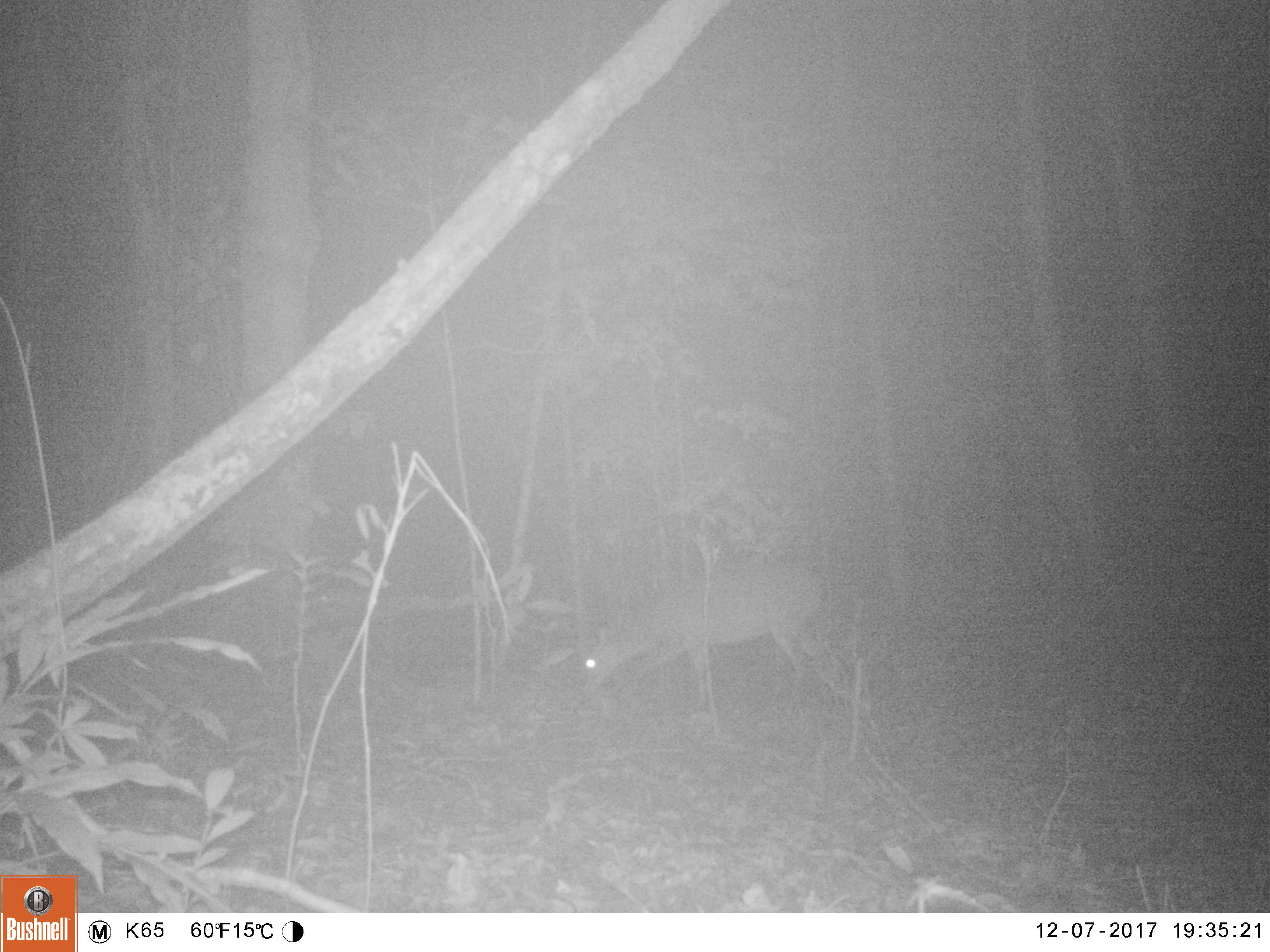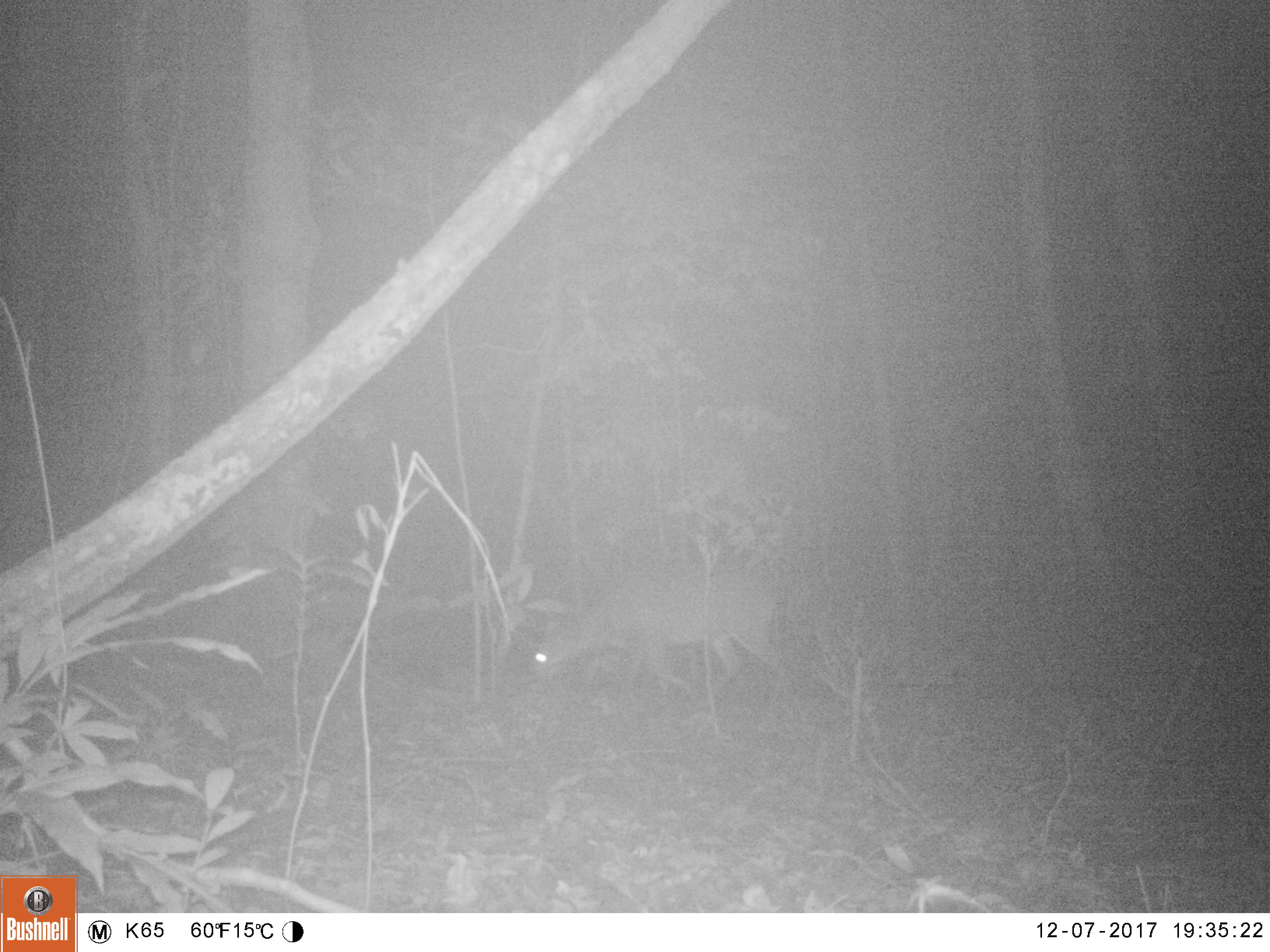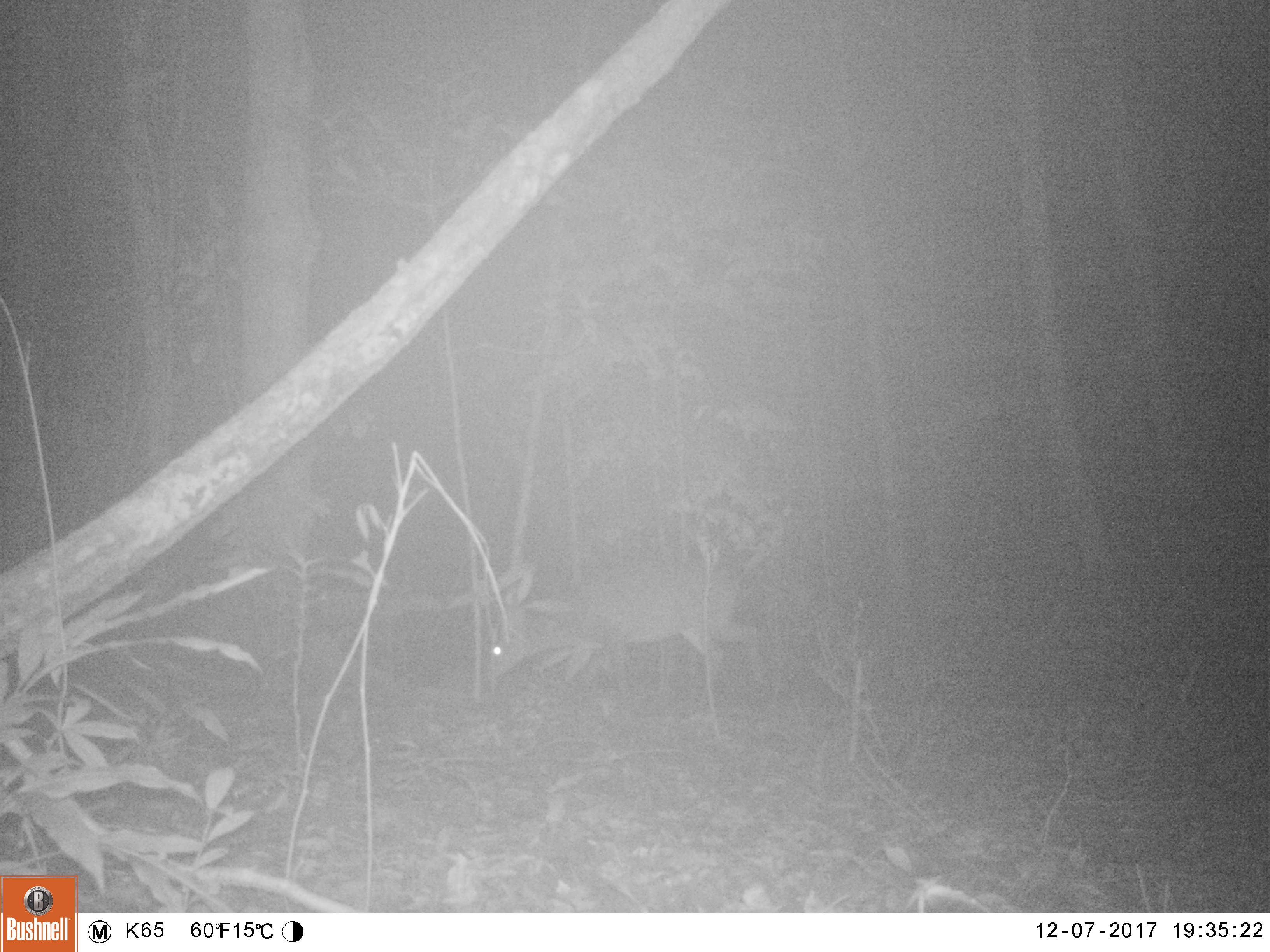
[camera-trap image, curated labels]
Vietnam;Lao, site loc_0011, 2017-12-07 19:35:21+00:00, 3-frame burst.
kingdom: Animalia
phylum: Chordata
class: Mammalia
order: Artiodactyla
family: Cervidae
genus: Muntiacus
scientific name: Muntiacus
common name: muntjacs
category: unidentified muntjac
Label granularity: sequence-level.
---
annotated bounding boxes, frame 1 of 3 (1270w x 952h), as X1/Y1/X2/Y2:
unidentified muntjac: 583/560/822/709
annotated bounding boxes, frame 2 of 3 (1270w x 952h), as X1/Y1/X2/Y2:
unidentified muntjac: 527/561/788/709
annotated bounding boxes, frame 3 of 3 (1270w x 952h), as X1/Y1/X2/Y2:
unidentified muntjac: 485/561/764/707